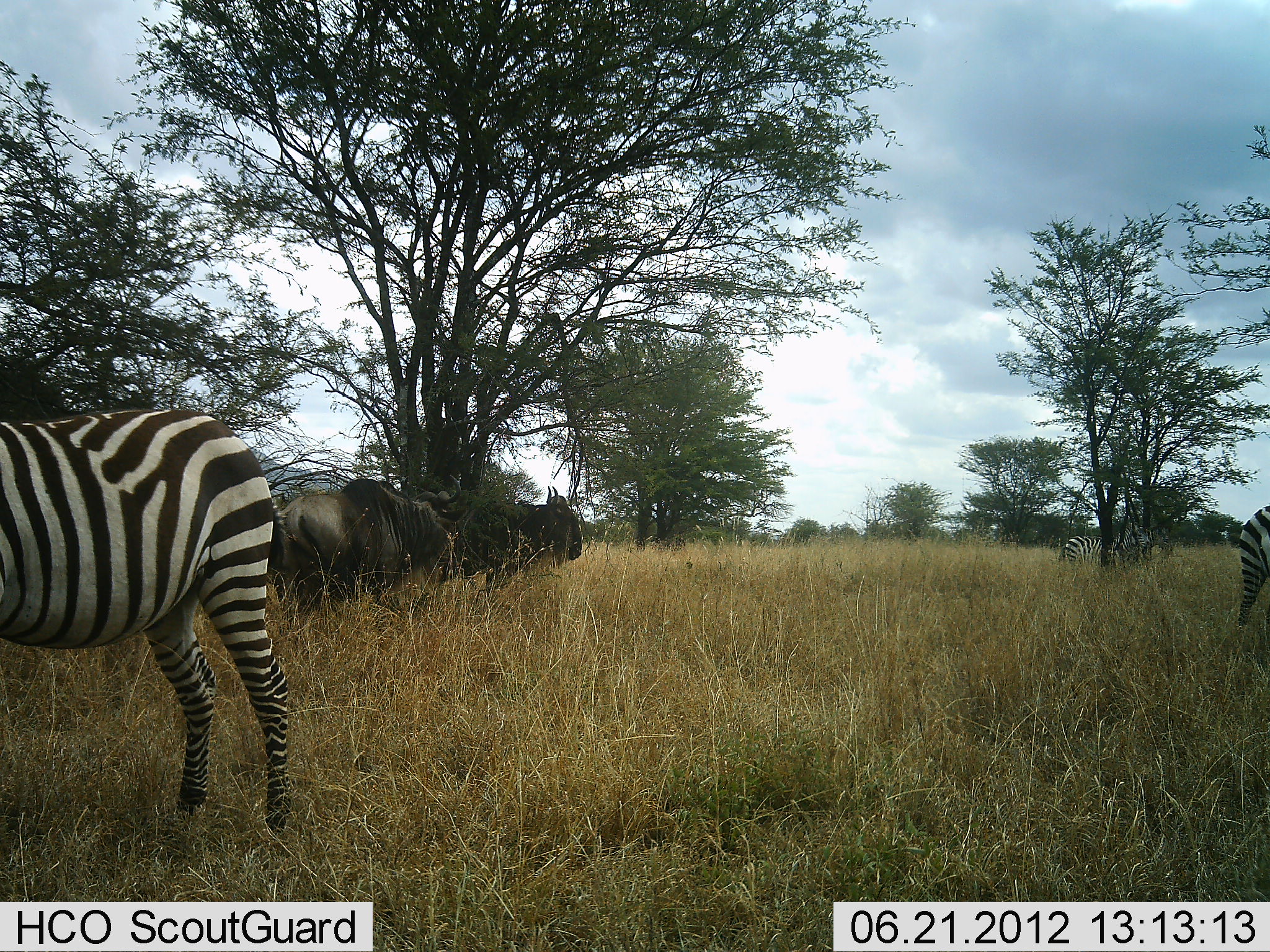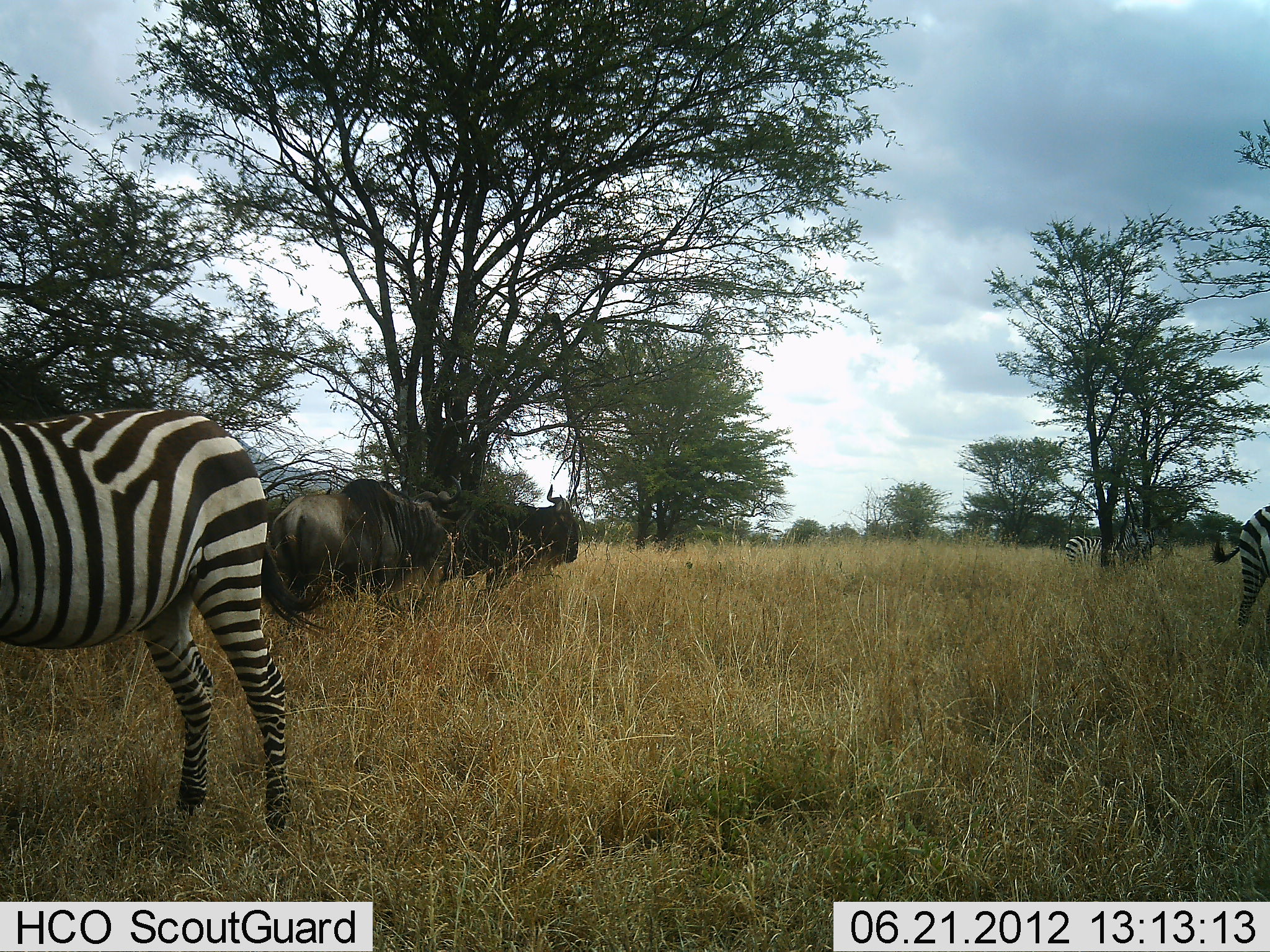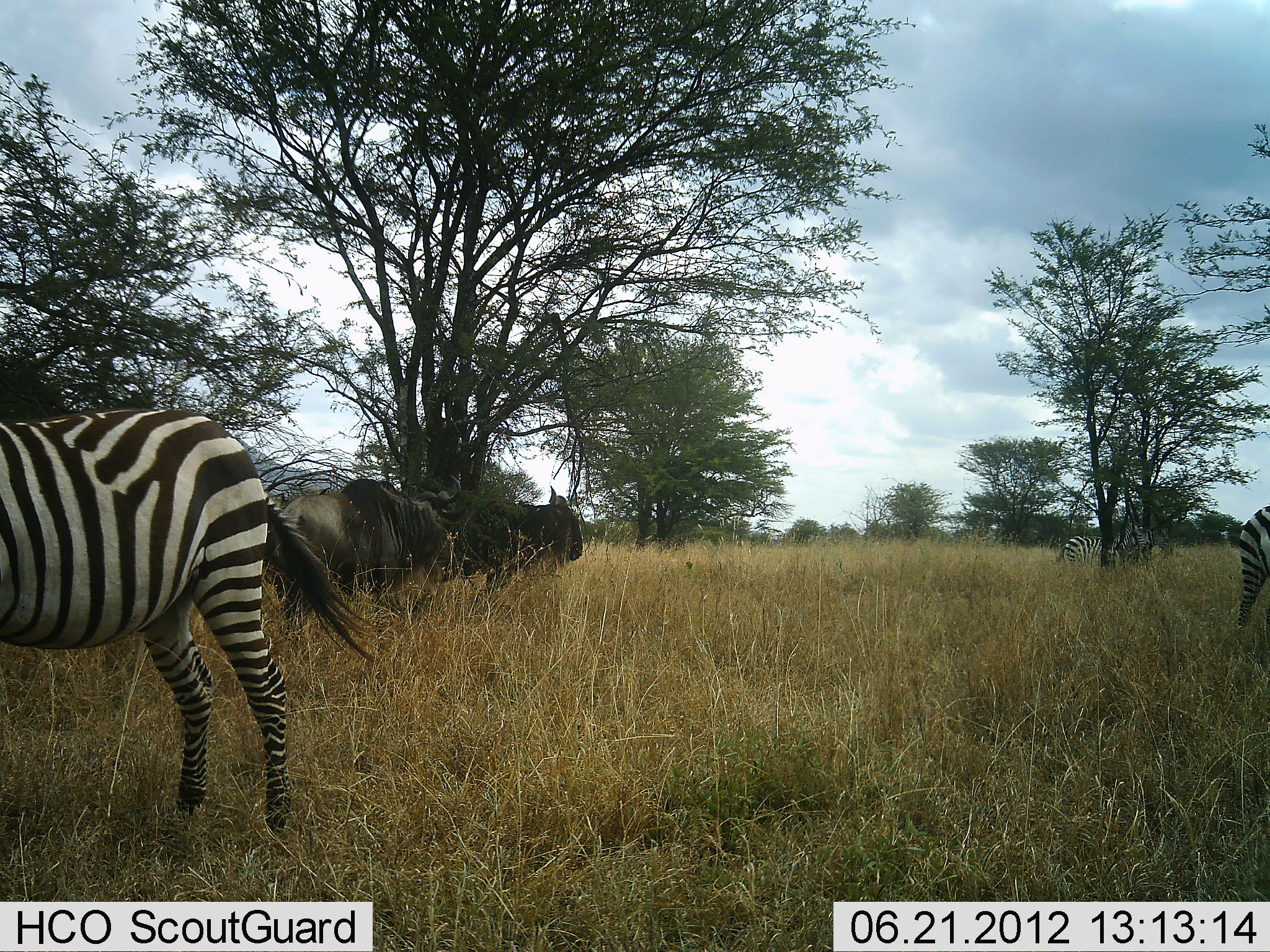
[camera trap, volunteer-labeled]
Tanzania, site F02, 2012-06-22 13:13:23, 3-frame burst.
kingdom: Animalia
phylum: Chordata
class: Mammalia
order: Artiodactyla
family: Bovidae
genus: Connochaetes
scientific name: Connochaetes taurinus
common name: blue wildebeest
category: wildebeest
Wildebeest (blue wildebeest) (Connochaetes taurinus), count 2. Behavior (volunteer vote fractions): standing 100%, resting 0%, moving 0%, interacting 10%. Young present (vote fraction): 0%. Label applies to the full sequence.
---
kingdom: Animalia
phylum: Chordata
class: Mammalia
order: Perissodactyla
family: Equidae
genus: Equus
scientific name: Equus quagga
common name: plains zebra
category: zebra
Zebra (plains zebra) (Equus quagga), count 3. Behavior (volunteer vote fractions): standing 100%, resting 0%, moving 20%, interacting 0%. Young present (vote fraction): 0%. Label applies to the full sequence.